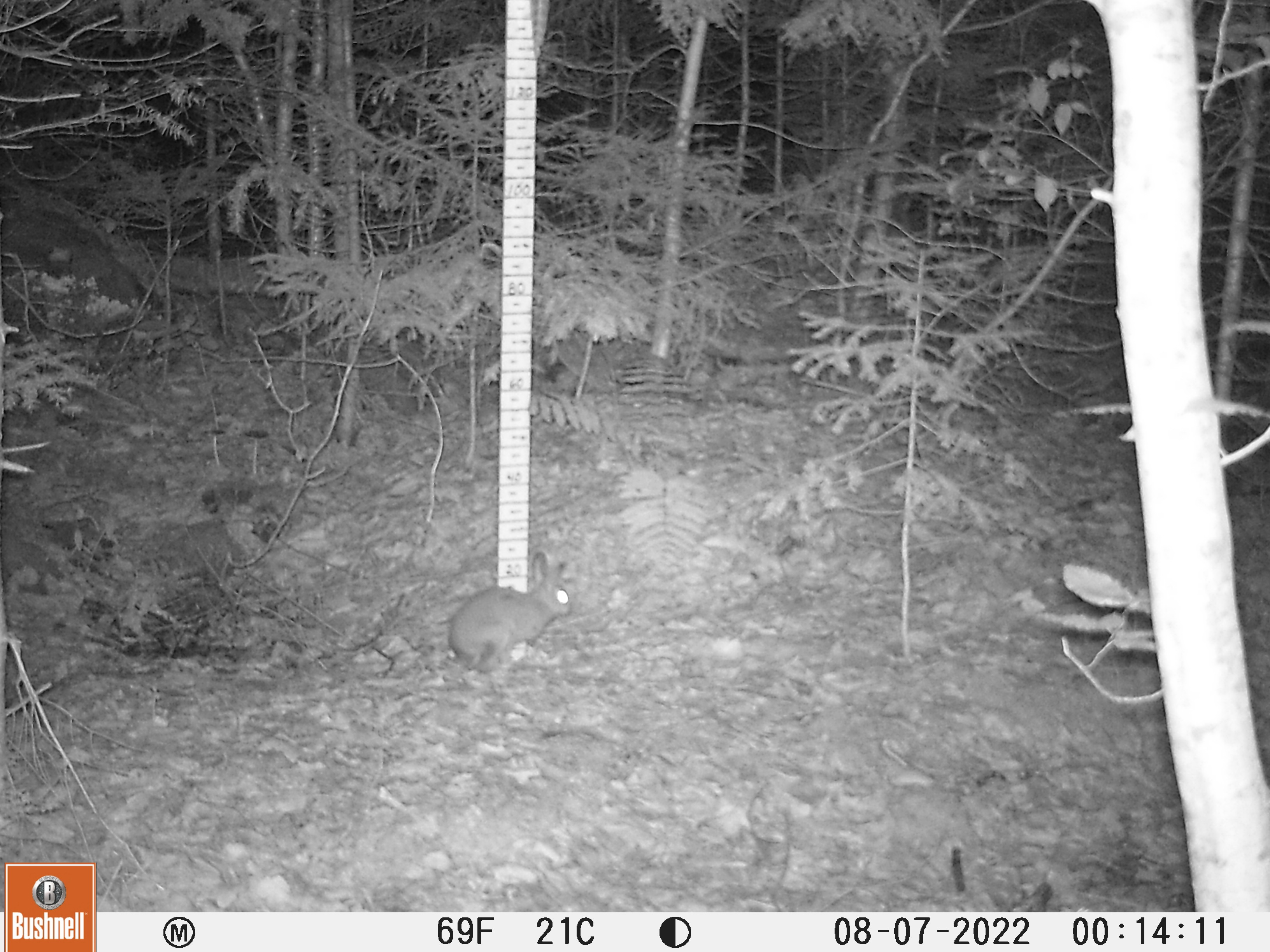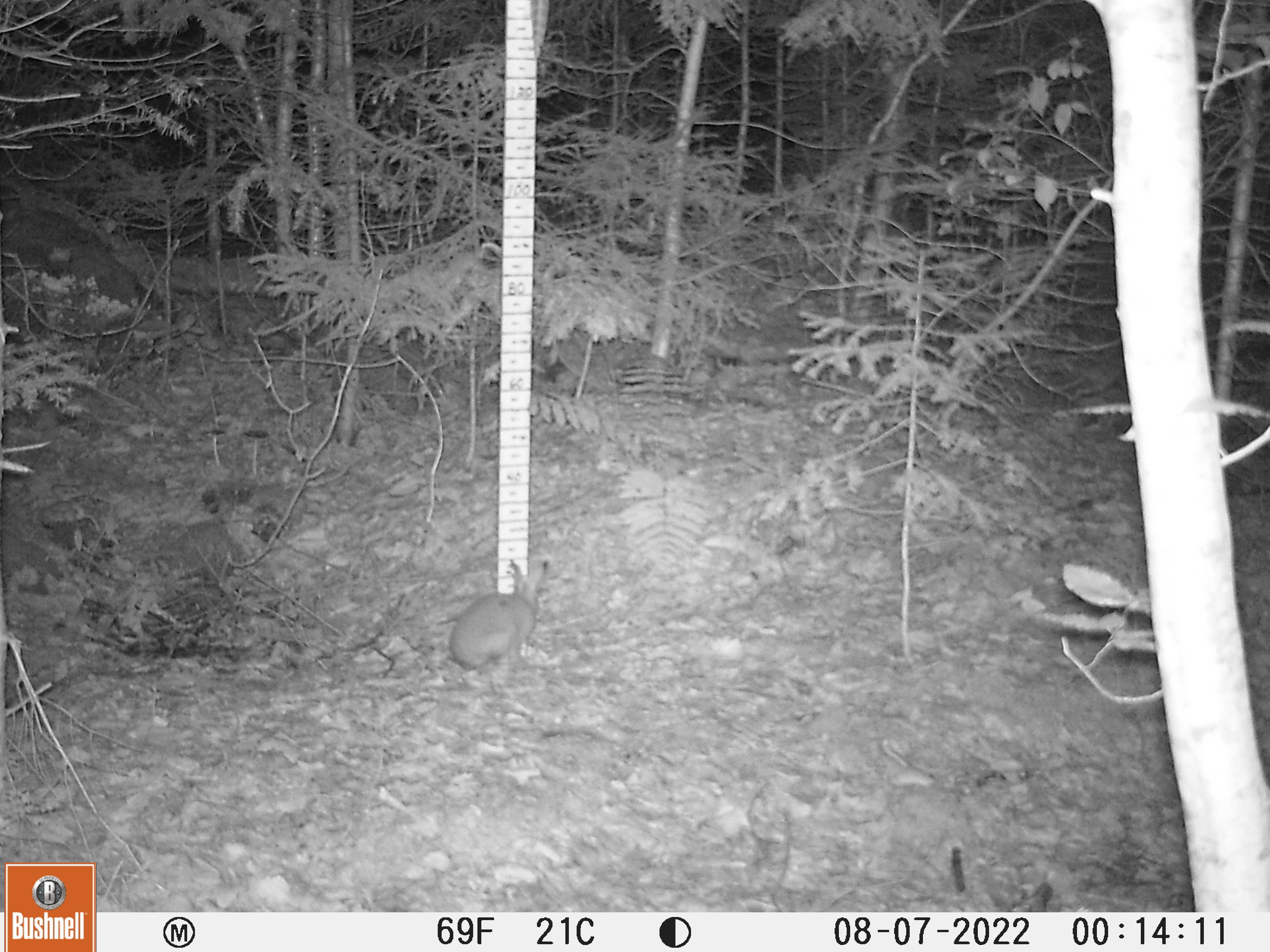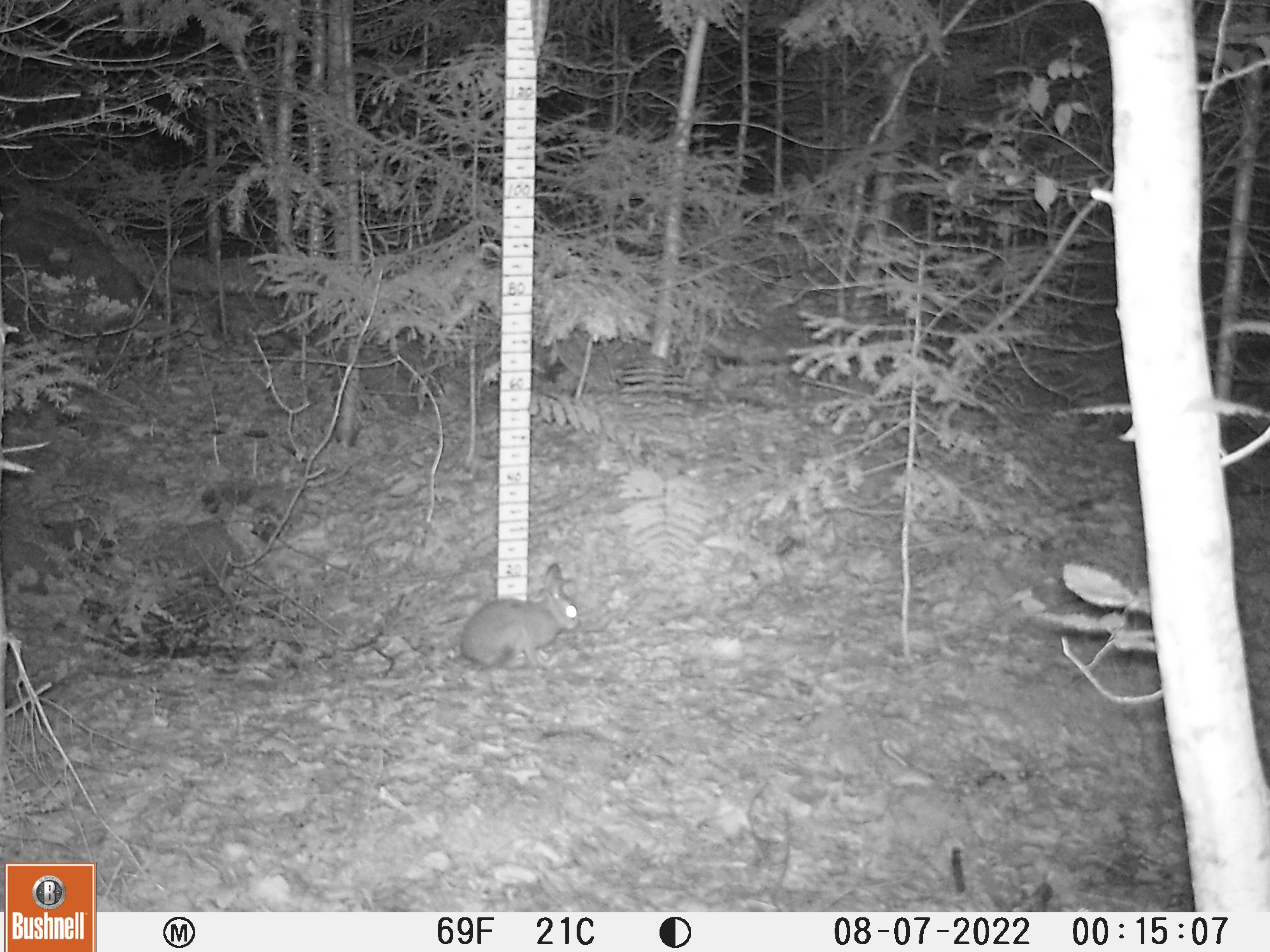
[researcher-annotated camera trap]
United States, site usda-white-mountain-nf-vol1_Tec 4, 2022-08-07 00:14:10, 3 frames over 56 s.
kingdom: Animalia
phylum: Chordata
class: Mammalia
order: Lagomorpha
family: Leporidae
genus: Lepus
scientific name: Lepus americanus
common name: snowshoe hare